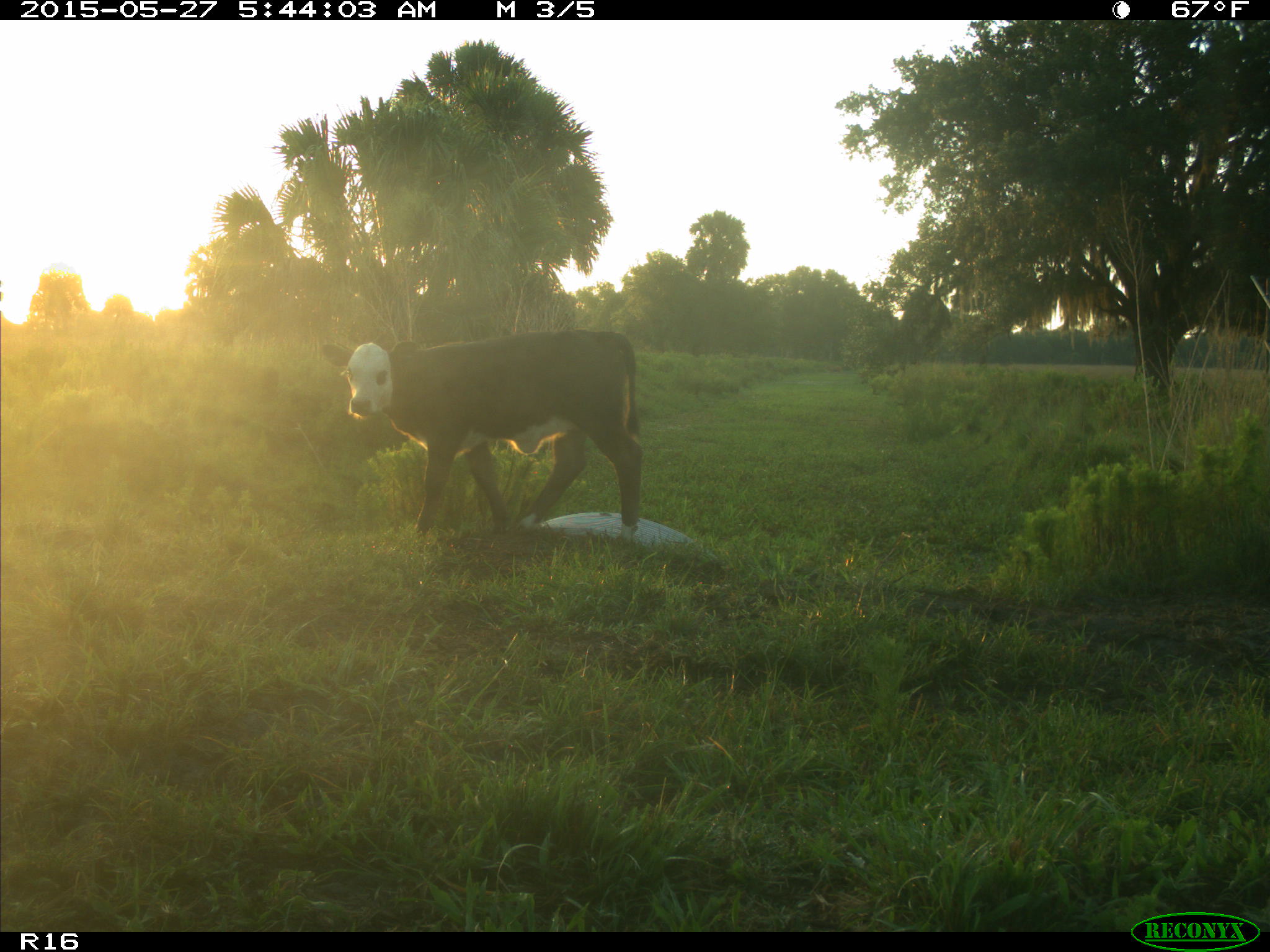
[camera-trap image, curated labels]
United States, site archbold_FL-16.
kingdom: Animalia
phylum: Chordata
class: Mammalia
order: Artiodactyla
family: Bovidae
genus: Bos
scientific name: Bos taurus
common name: domestic cow